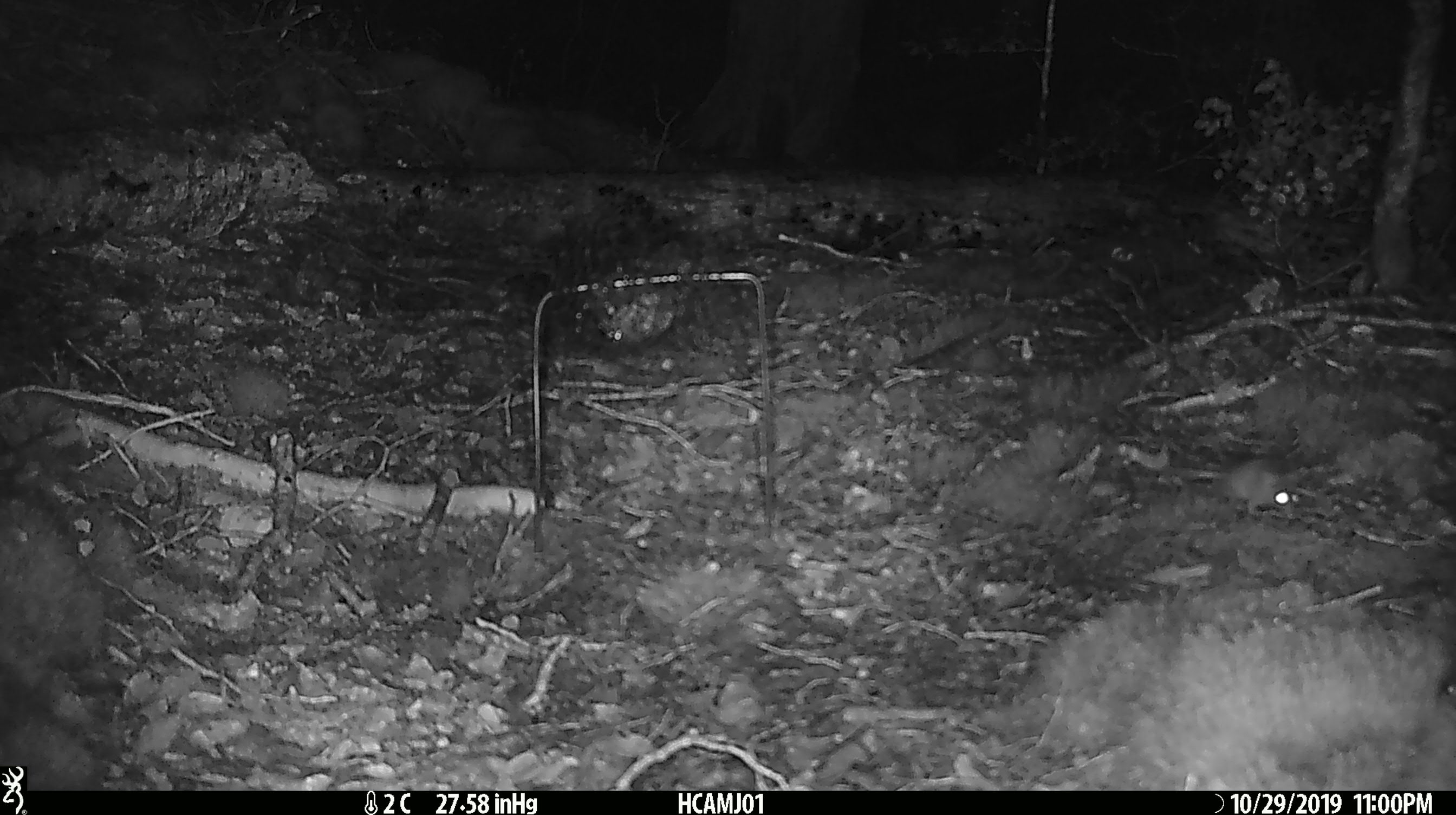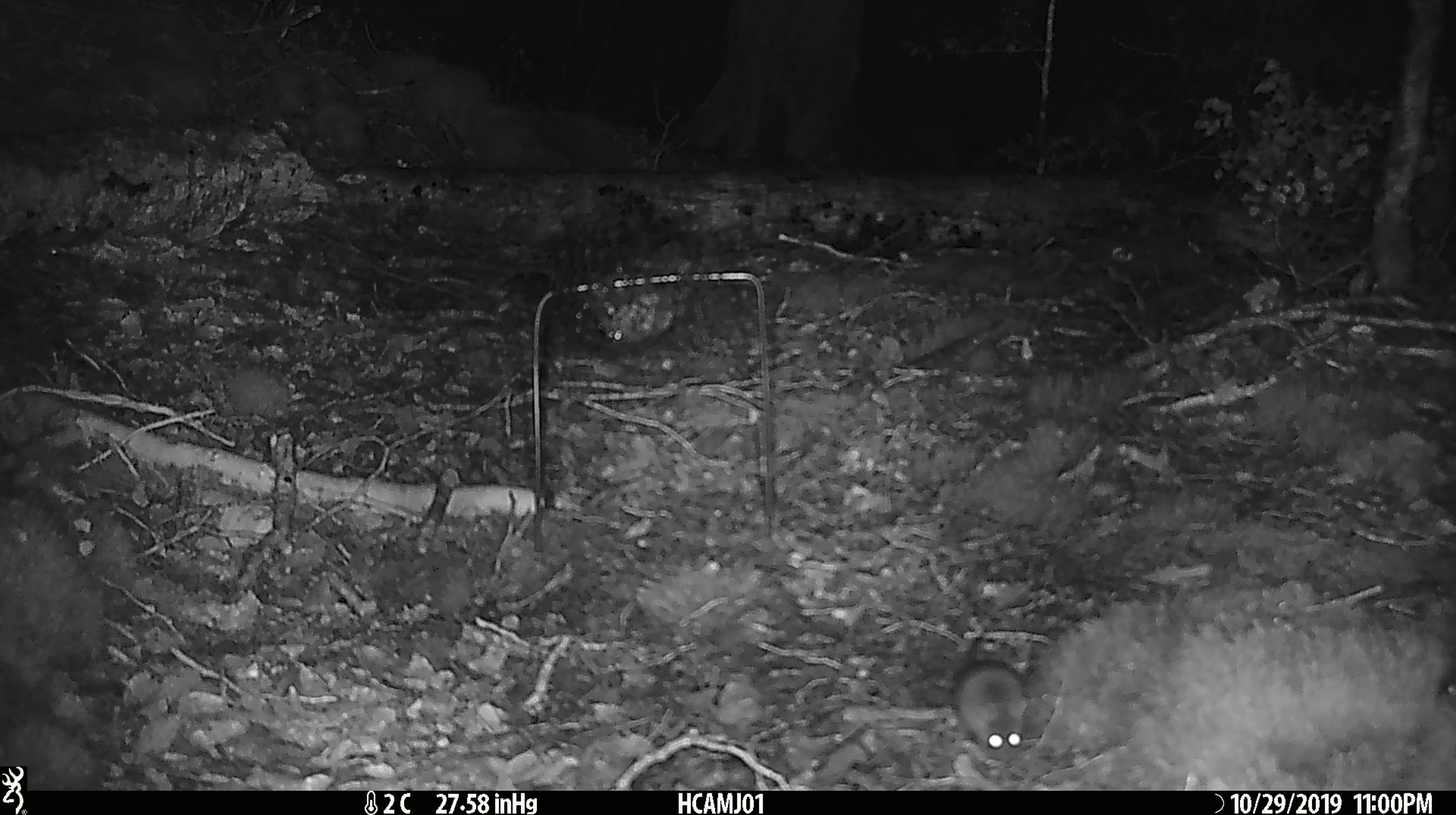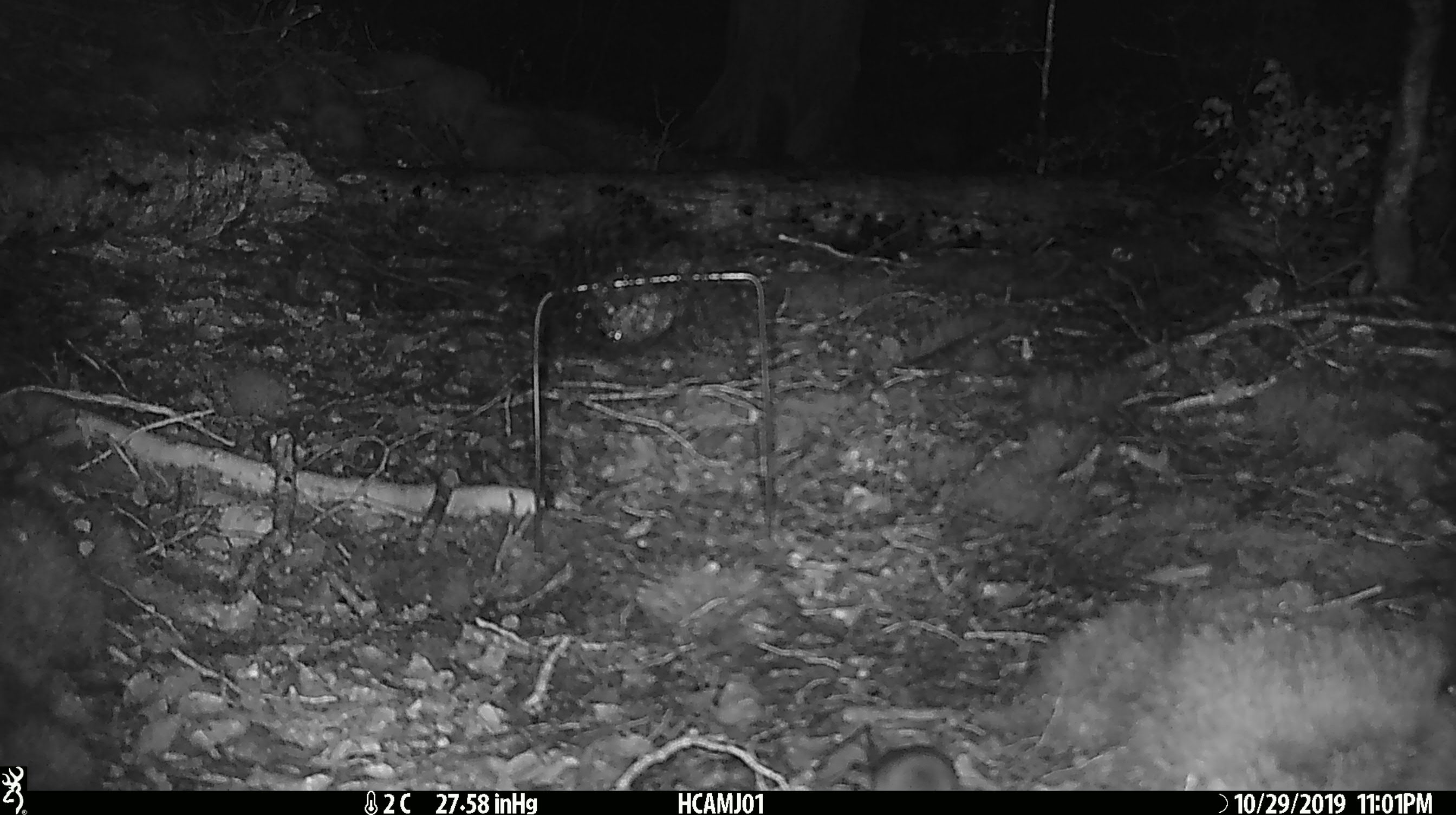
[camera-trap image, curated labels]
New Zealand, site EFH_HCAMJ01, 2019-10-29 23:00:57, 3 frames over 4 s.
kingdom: Animalia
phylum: Chordata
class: Mammalia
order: Rodentia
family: Muridae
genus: Mus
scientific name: Mus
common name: mouse